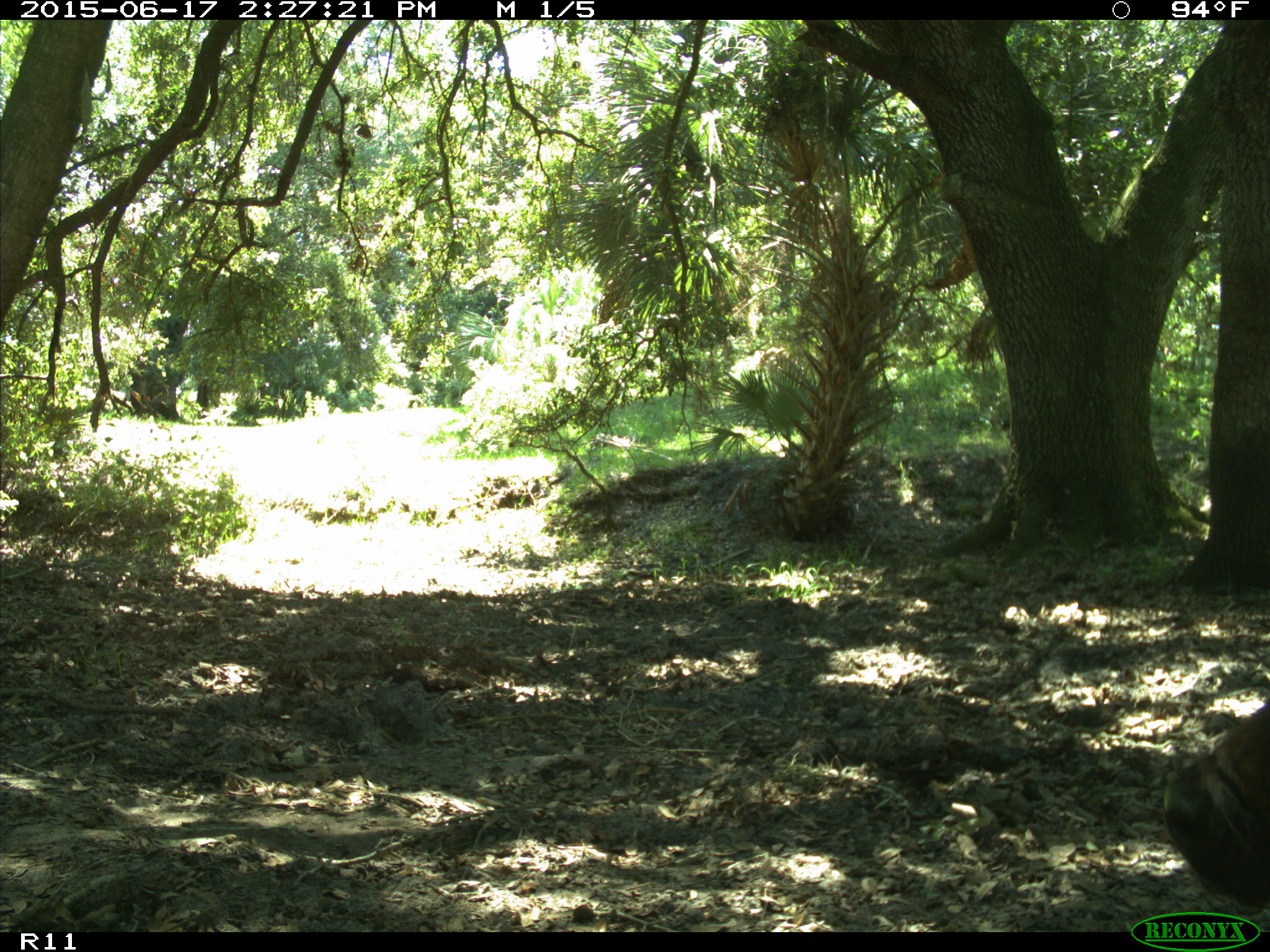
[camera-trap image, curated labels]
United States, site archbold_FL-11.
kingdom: Animalia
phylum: Chordata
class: Mammalia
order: Artiodactyla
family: Bovidae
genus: Bos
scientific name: Bos taurus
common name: domestic cow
Bos taurus (domestic cow).